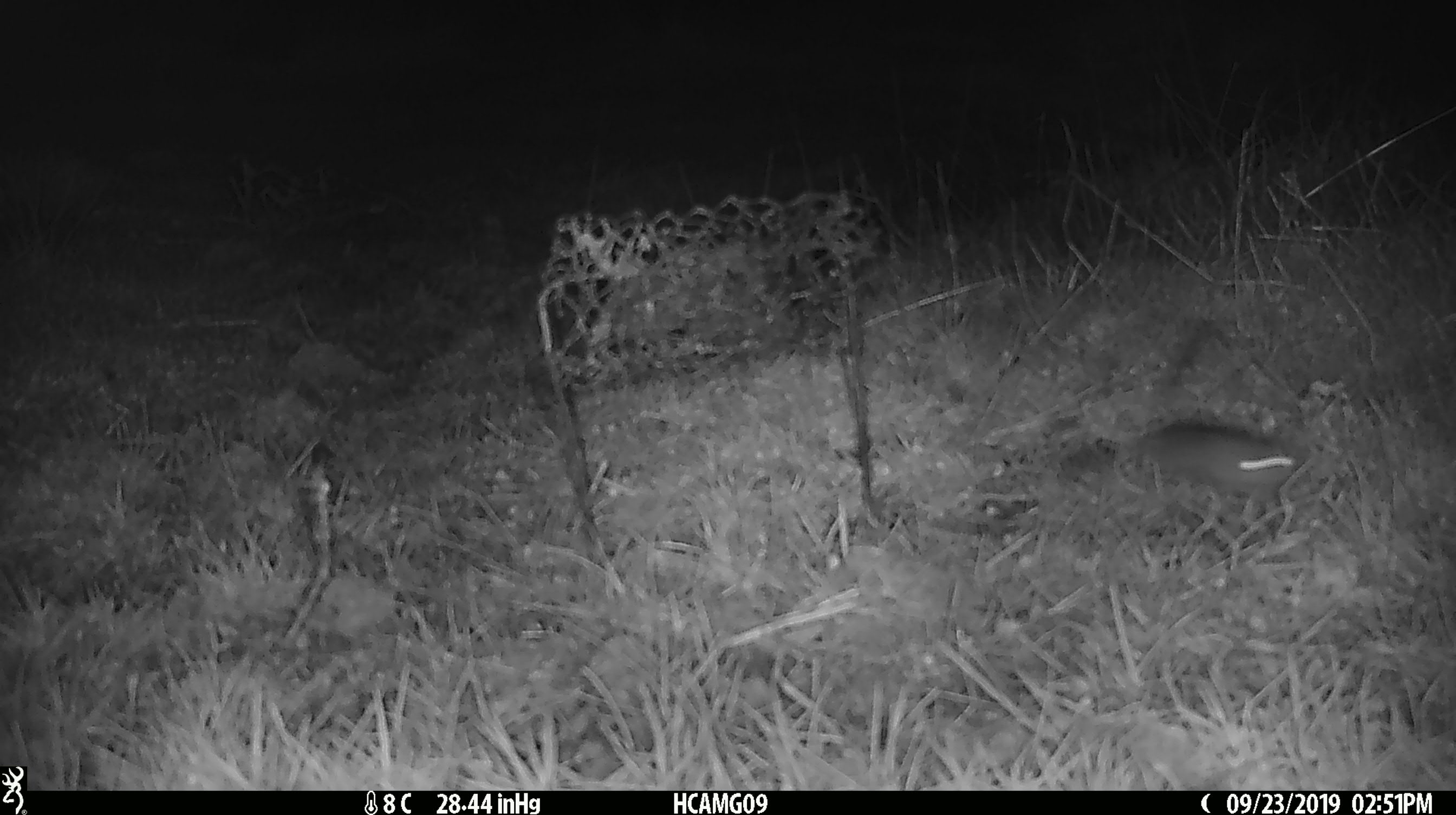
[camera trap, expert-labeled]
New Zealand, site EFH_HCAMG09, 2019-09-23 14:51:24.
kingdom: Animalia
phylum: Chordata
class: Mammalia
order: Rodentia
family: Muridae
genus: Mus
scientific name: Mus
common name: mouse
Mouse (Mus).